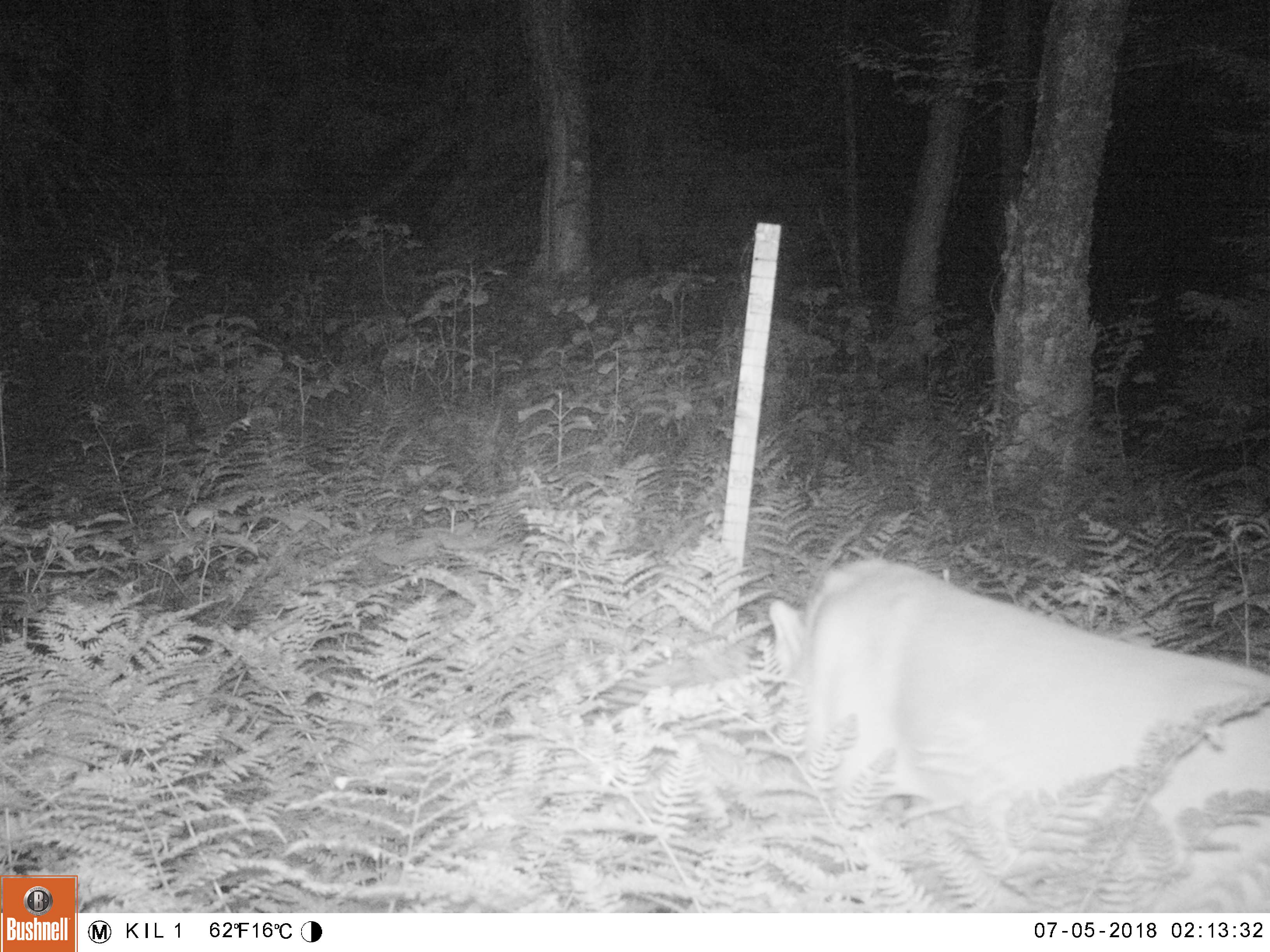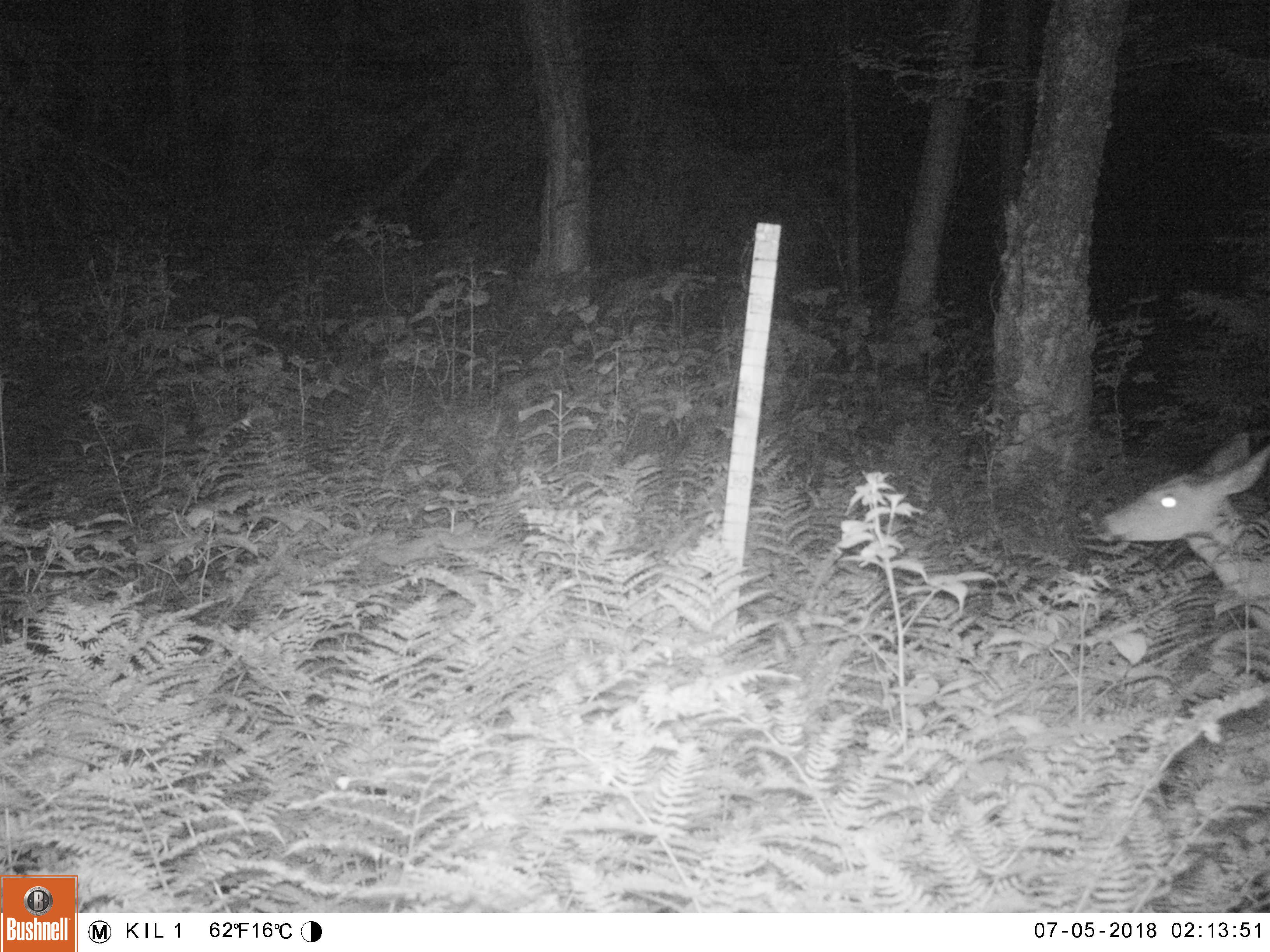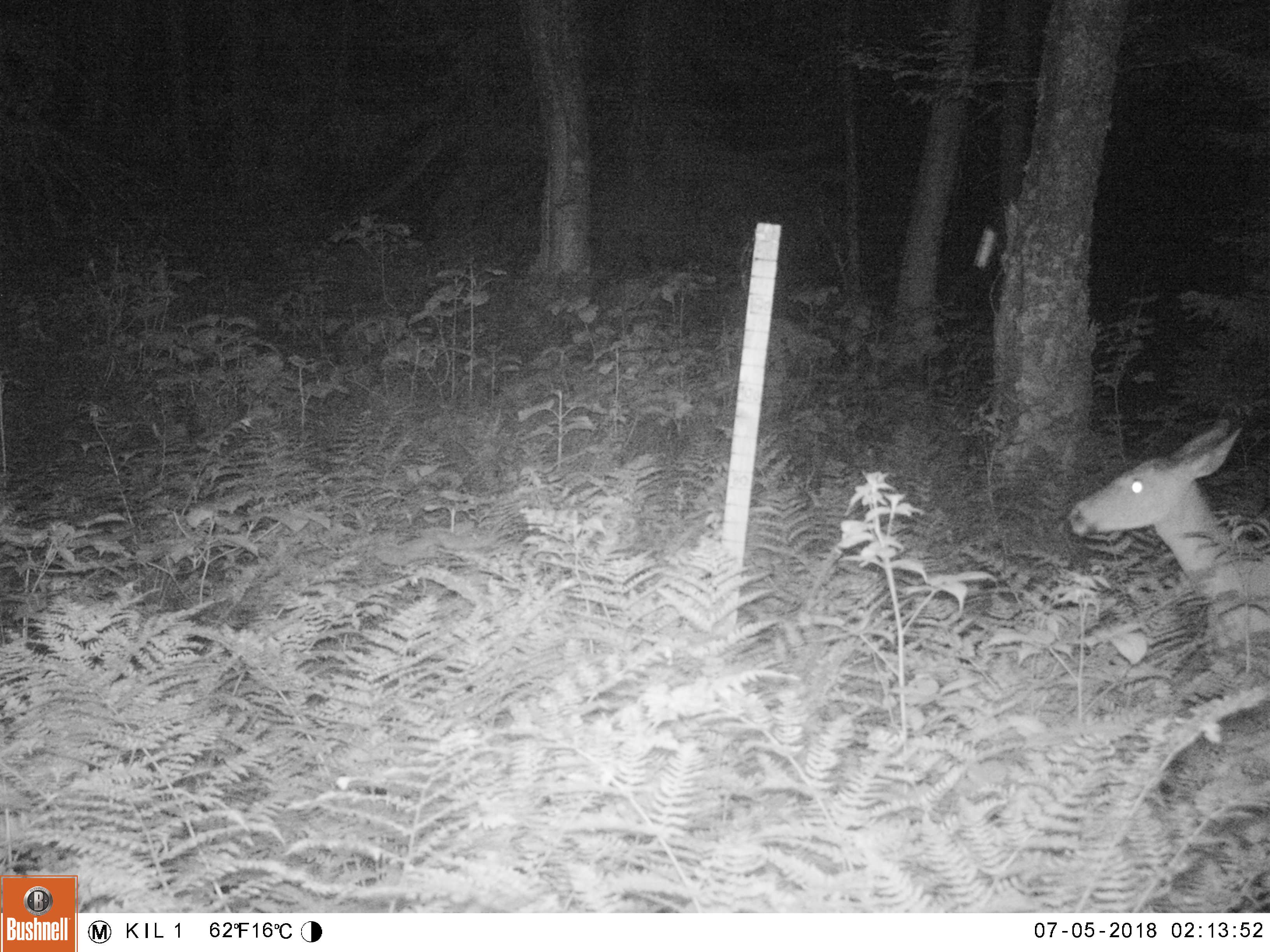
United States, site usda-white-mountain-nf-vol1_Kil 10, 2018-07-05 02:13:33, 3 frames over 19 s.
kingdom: Animalia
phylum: Chordata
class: Mammalia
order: Artiodactyla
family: Cervidae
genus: Odocoileus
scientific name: Odocoileus virginianus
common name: white-tailed deer